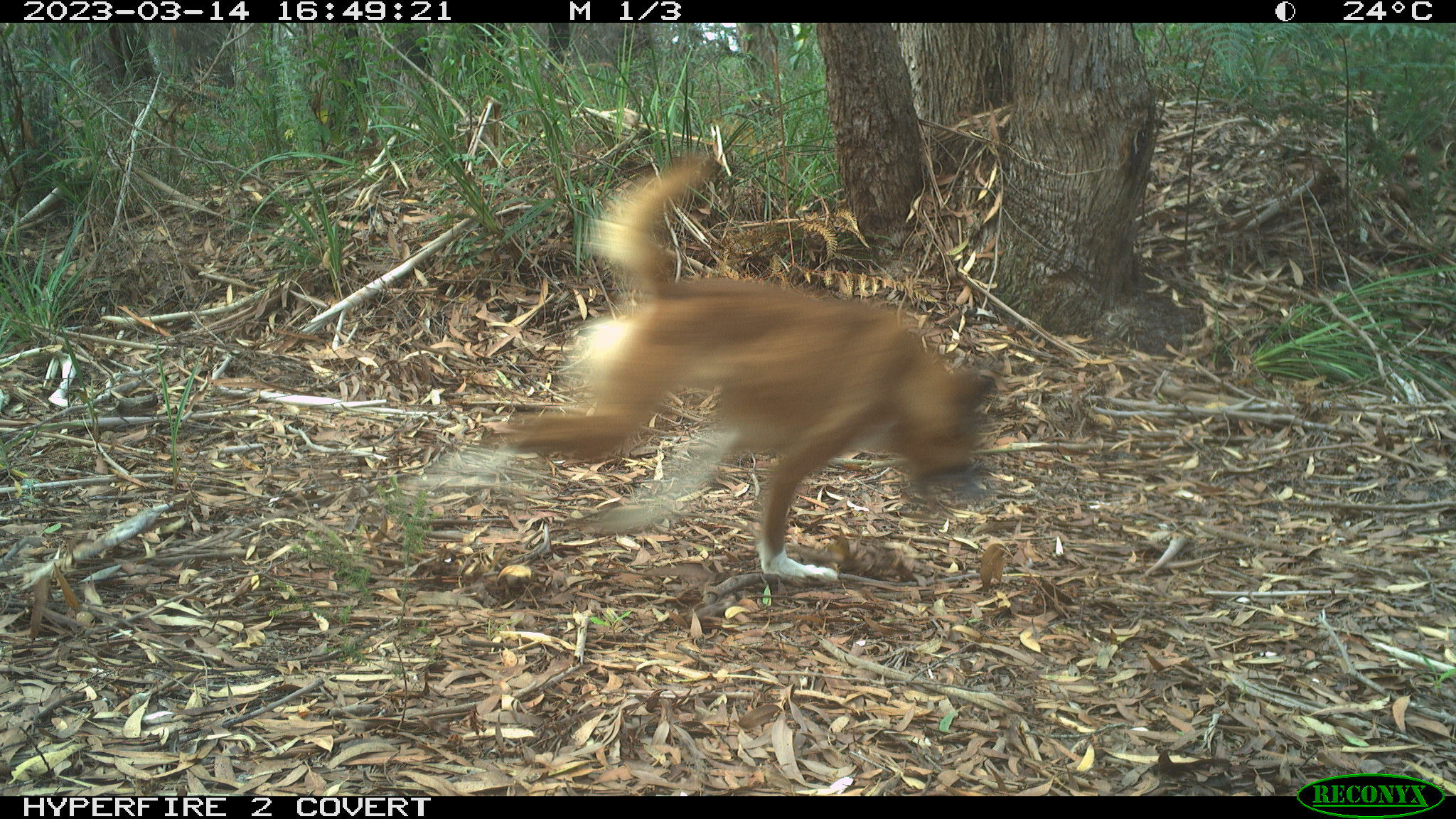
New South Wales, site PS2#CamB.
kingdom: Animalia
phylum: Chordata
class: Mammalia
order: Carnivora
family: Canidae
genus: Canis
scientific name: Canis familiaris dingo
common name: dingo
Dingo (Canis familiaris dingo).